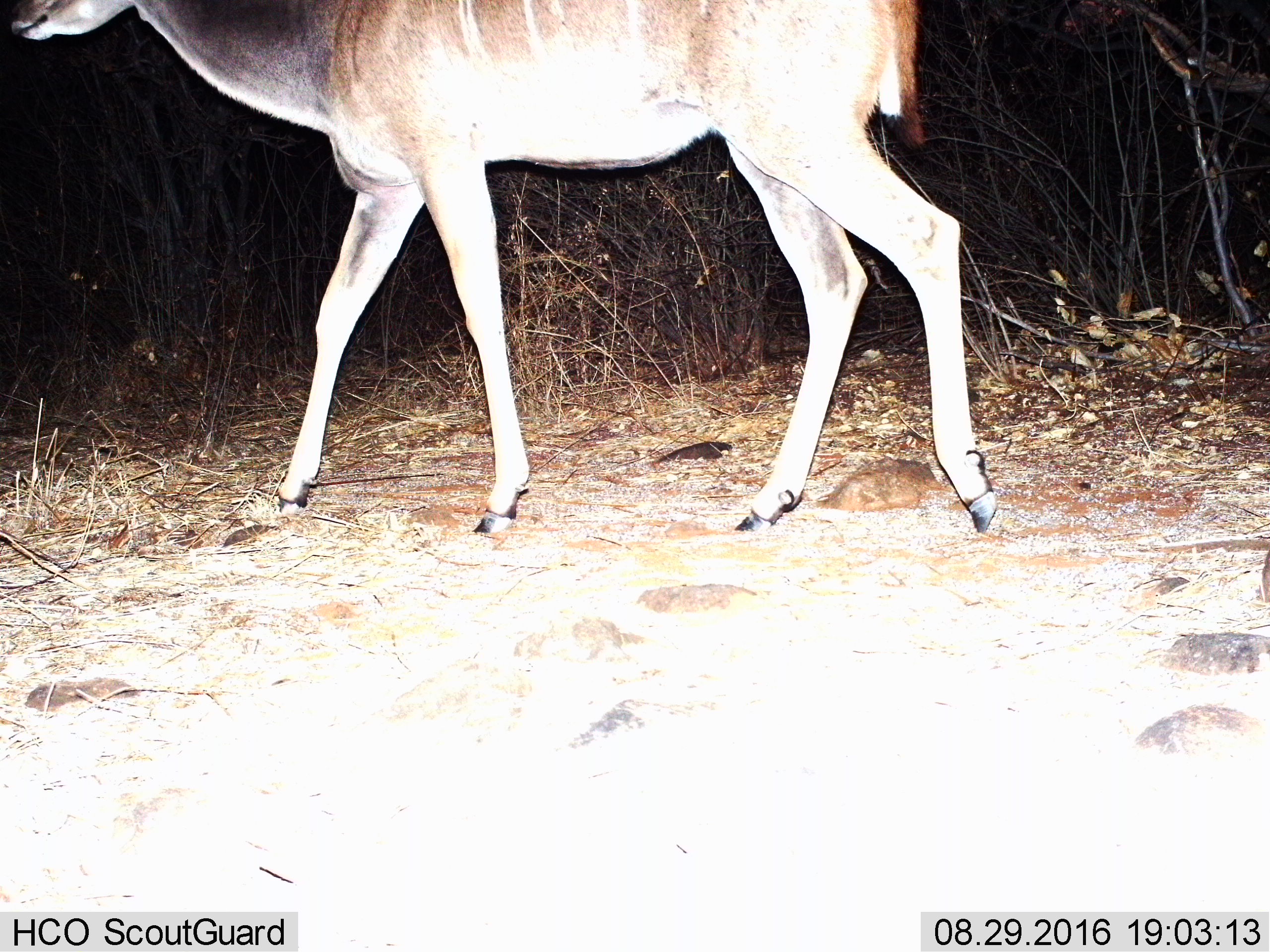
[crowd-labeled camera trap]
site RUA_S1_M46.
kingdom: Animalia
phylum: Chordata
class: Mammalia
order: Artiodactyla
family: Bovidae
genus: Tragelaphus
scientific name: Tragelaphus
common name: kudu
Kudu (Tragelaphus), count 1. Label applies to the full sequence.